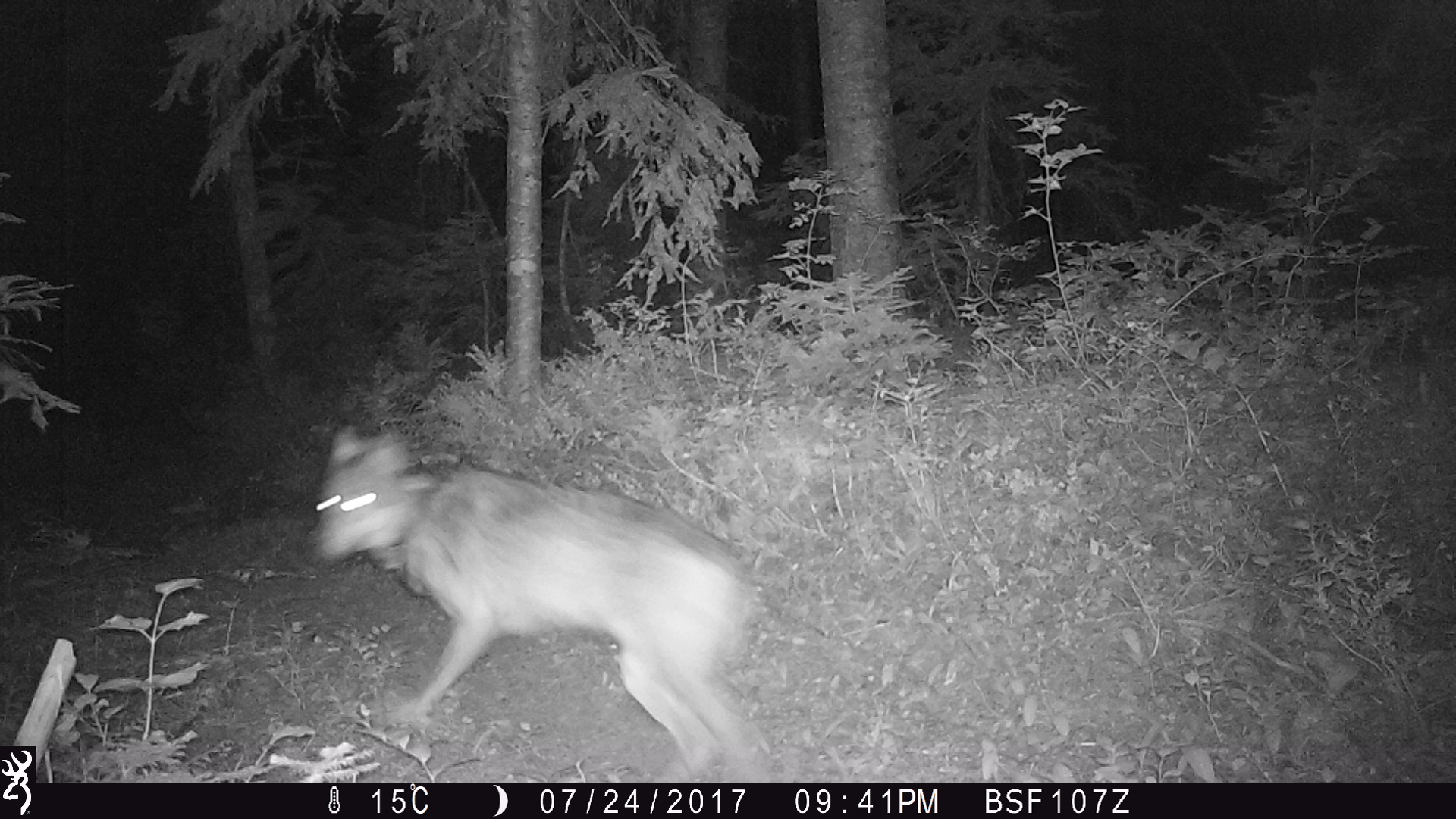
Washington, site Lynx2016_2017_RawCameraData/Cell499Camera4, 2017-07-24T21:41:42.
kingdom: Animalia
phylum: Chordata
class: Mammalia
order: Carnivora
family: Canidae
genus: Canis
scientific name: Canis lupus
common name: gray wolf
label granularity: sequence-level